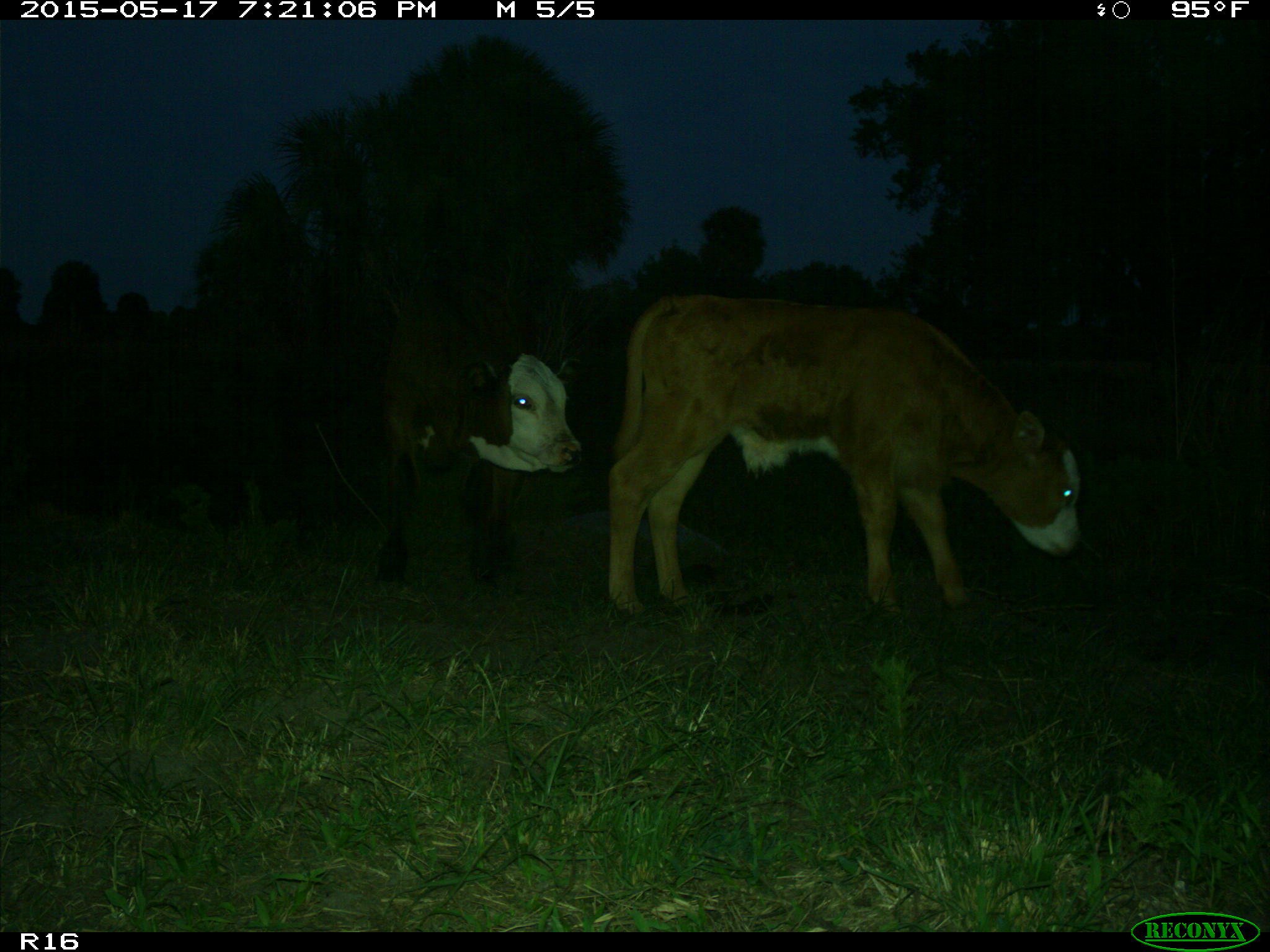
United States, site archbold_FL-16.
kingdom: Animalia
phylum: Chordata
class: Mammalia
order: Artiodactyla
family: Bovidae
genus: Bos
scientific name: Bos taurus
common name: domestic cow